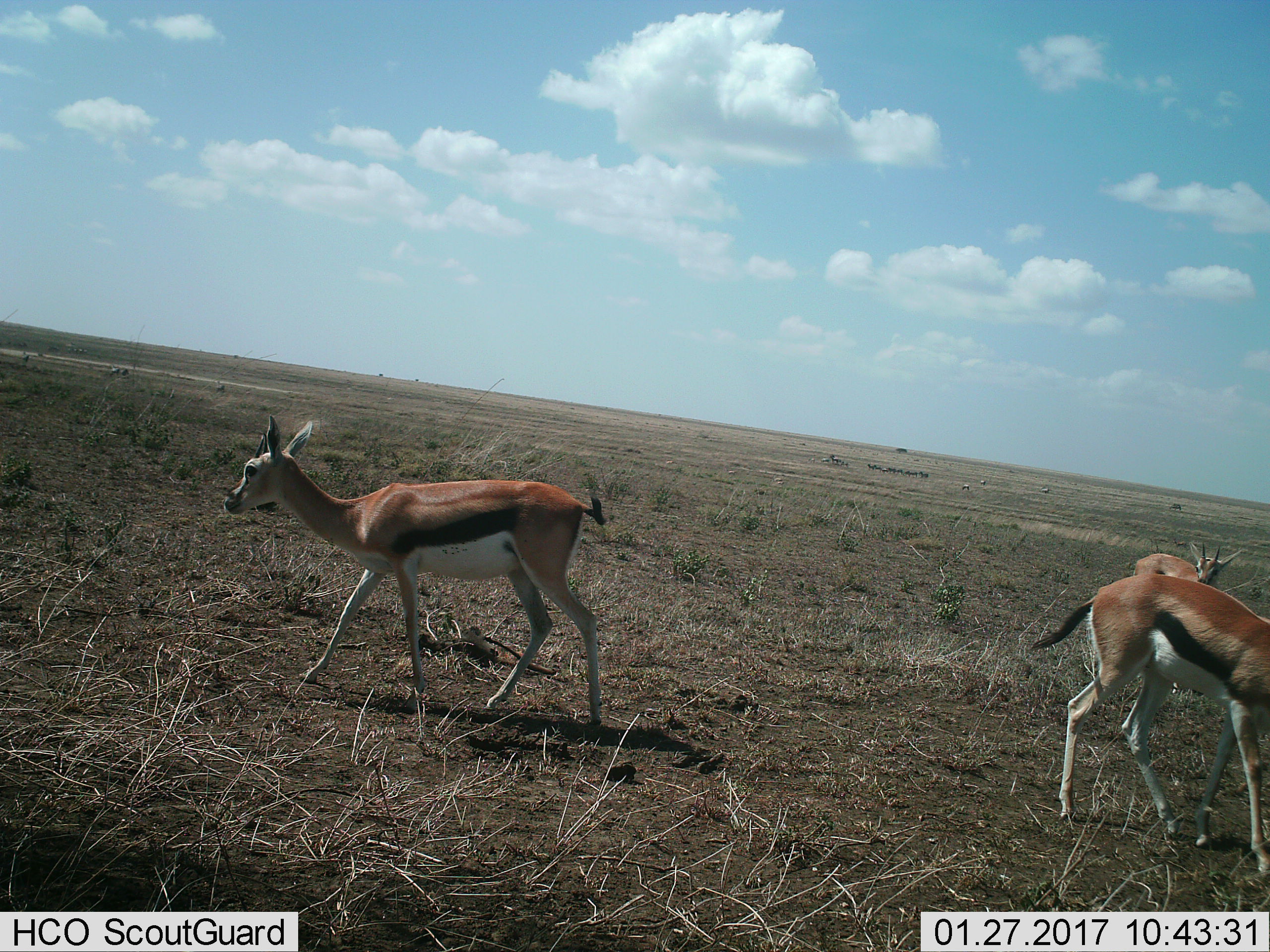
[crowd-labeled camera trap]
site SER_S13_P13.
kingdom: Animalia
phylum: Chordata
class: Mammalia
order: Artiodactyla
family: Bovidae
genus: Eudorcas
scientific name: Eudorcas thomsonii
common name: thomson's gazelle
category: gazellethomsons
Gazellethomsons (thomson's gazelle) (Eudorcas thomsonii), count 3. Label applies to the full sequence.